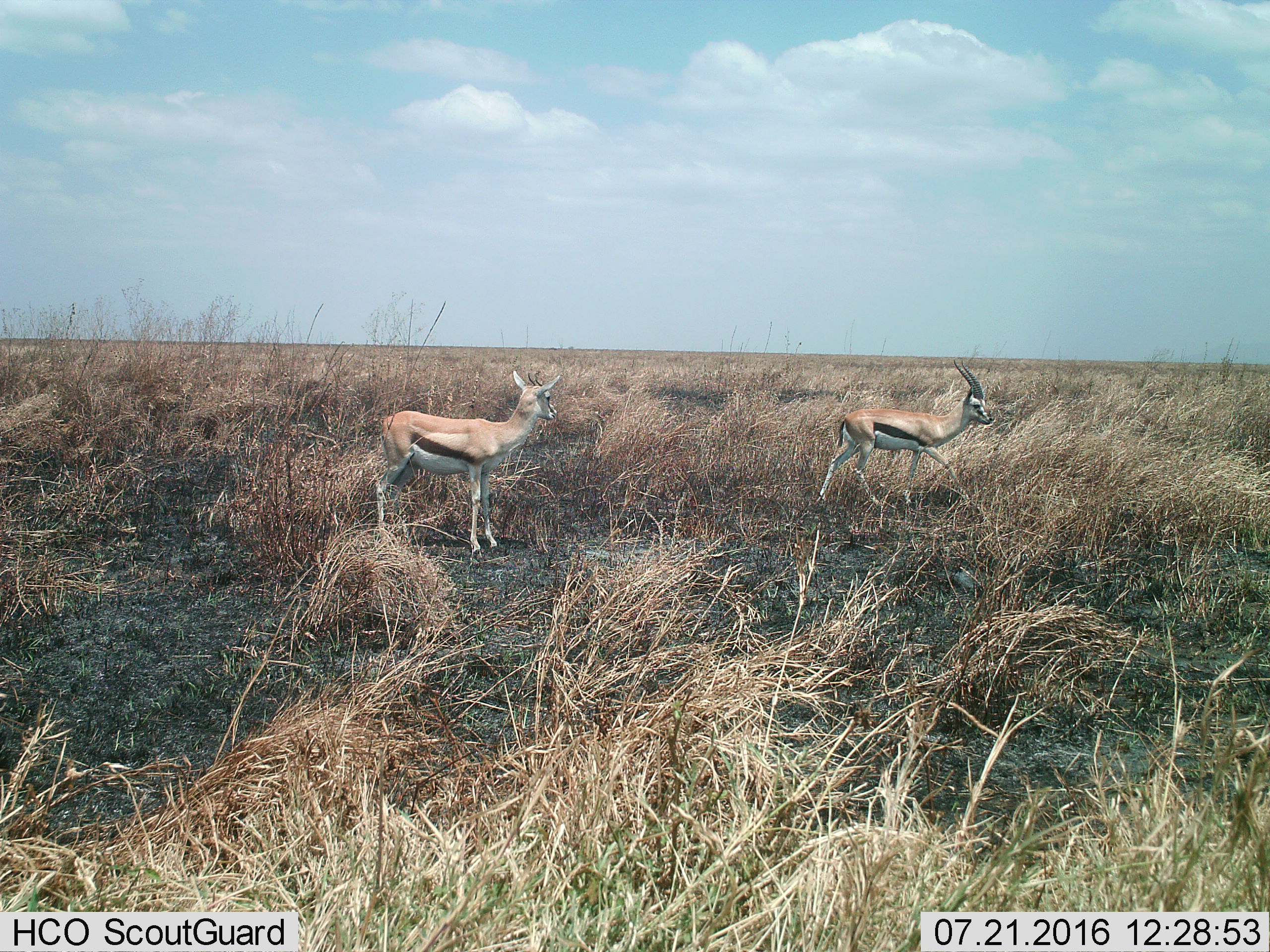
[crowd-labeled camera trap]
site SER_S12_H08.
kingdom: Animalia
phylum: Chordata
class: Mammalia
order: Artiodactyla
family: Bovidae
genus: Eudorcas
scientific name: Eudorcas thomsonii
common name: thomson's gazelle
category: gazellethomsons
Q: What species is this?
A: Gazellethomsons (thomson's gazelle) (Eudorcas thomsonii).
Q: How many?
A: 2.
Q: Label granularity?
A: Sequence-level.